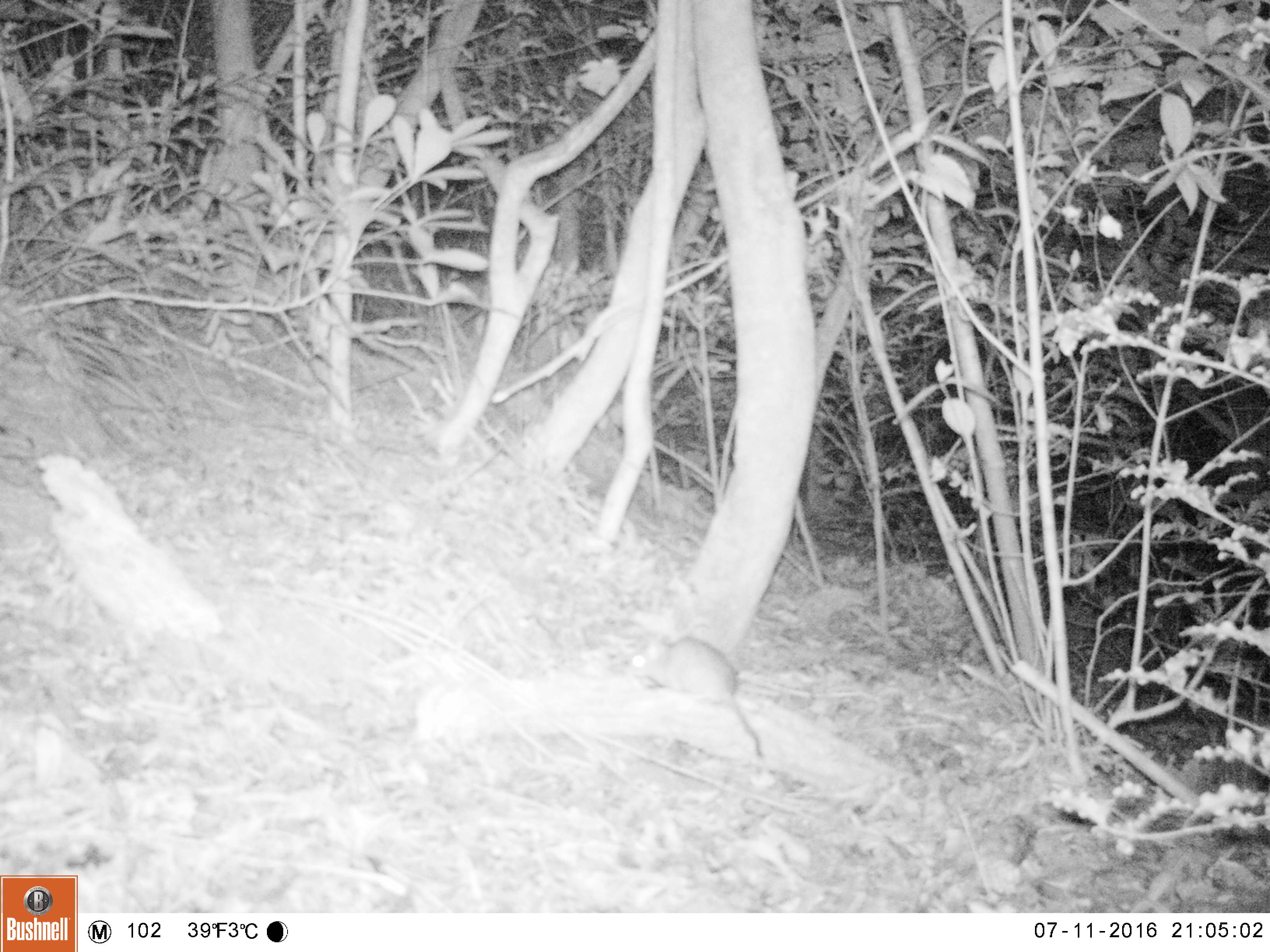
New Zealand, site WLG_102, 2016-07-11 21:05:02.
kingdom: Animalia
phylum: Chordata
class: Mammalia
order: Rodentia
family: Muridae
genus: Rattus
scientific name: Rattus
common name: rat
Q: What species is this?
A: Rat (Rattus).